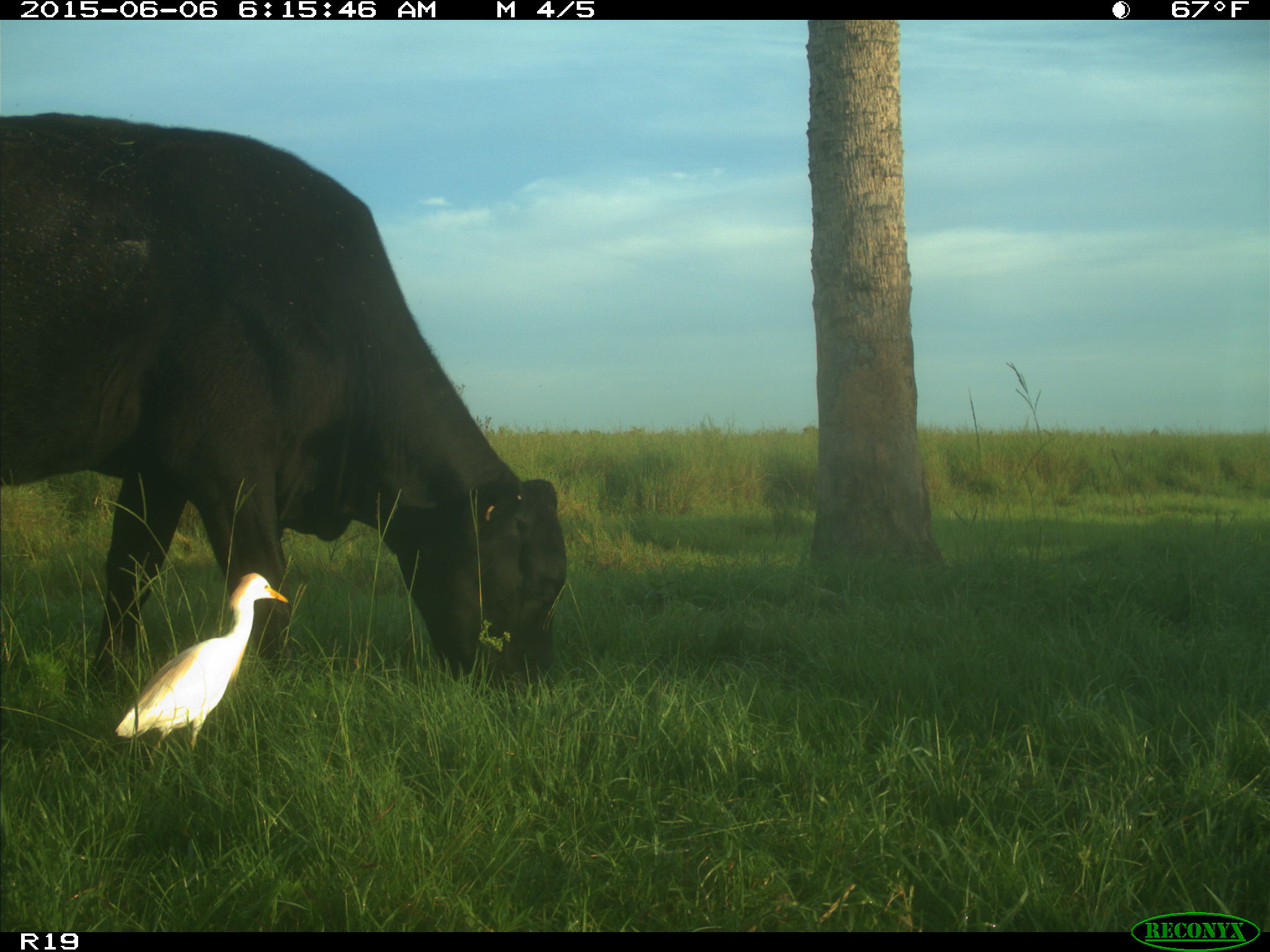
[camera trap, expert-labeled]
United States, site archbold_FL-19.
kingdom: Animalia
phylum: Chordata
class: Mammalia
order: Artiodactyla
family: Bovidae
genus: Bos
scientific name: Bos taurus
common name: domestic cow